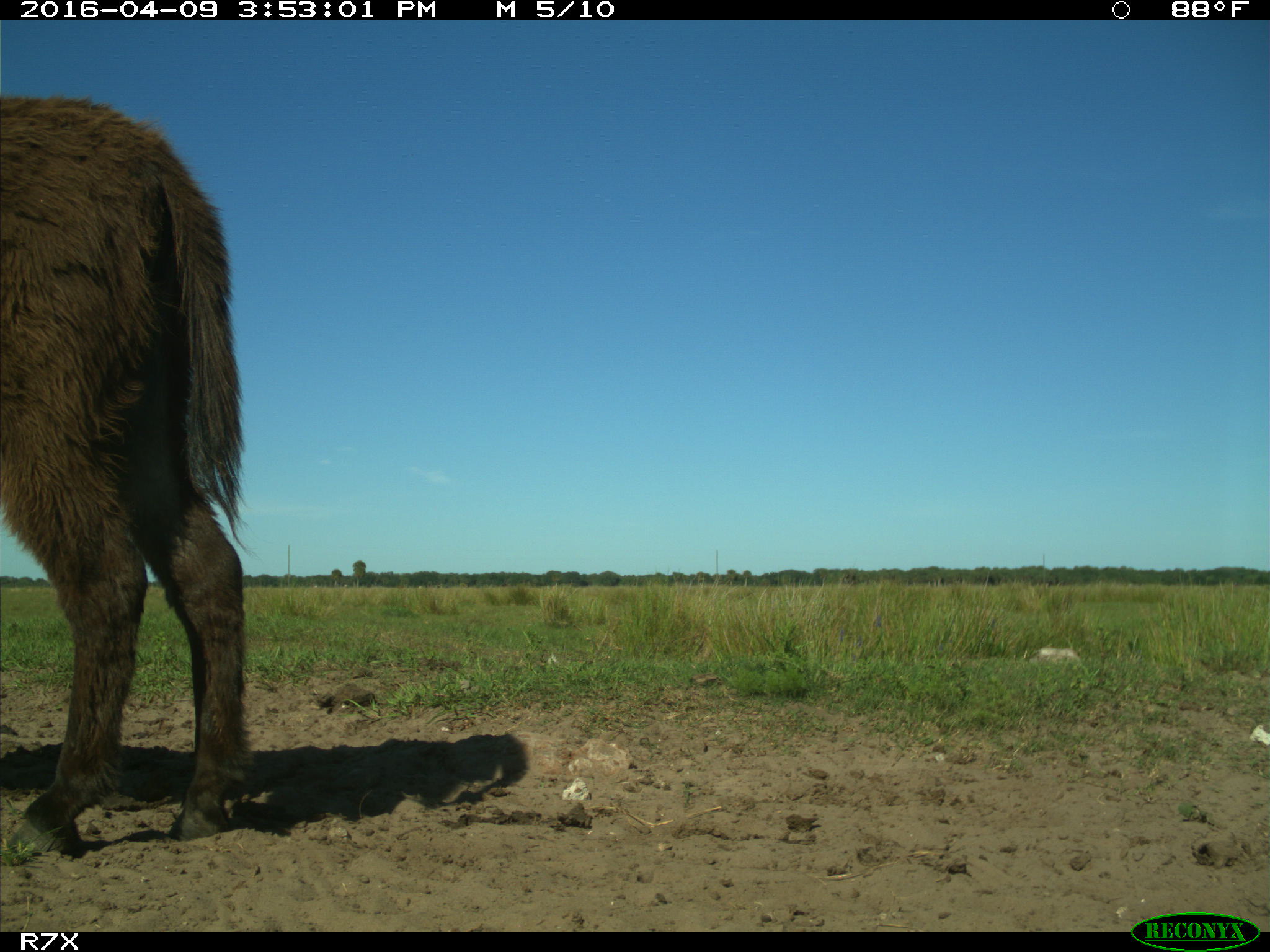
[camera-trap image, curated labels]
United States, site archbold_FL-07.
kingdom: Animalia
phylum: Chordata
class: Mammalia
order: Artiodactyla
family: Bovidae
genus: Bos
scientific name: Bos taurus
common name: domestic cow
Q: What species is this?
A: Bos taurus (domestic cow).